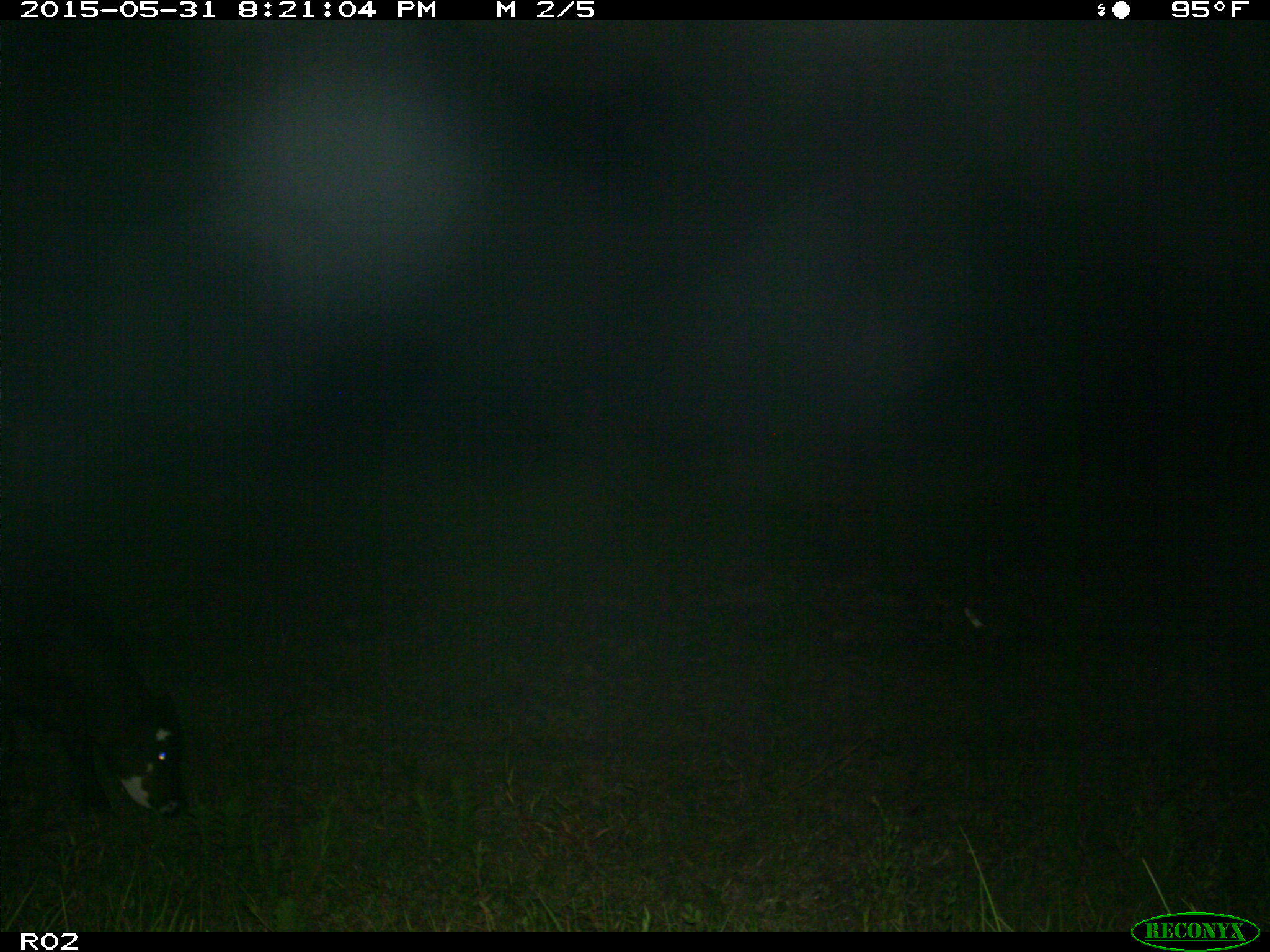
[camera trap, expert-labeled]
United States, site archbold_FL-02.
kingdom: Animalia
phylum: Chordata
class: Mammalia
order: Artiodactyla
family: Bovidae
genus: Bos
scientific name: Bos taurus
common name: domestic cow